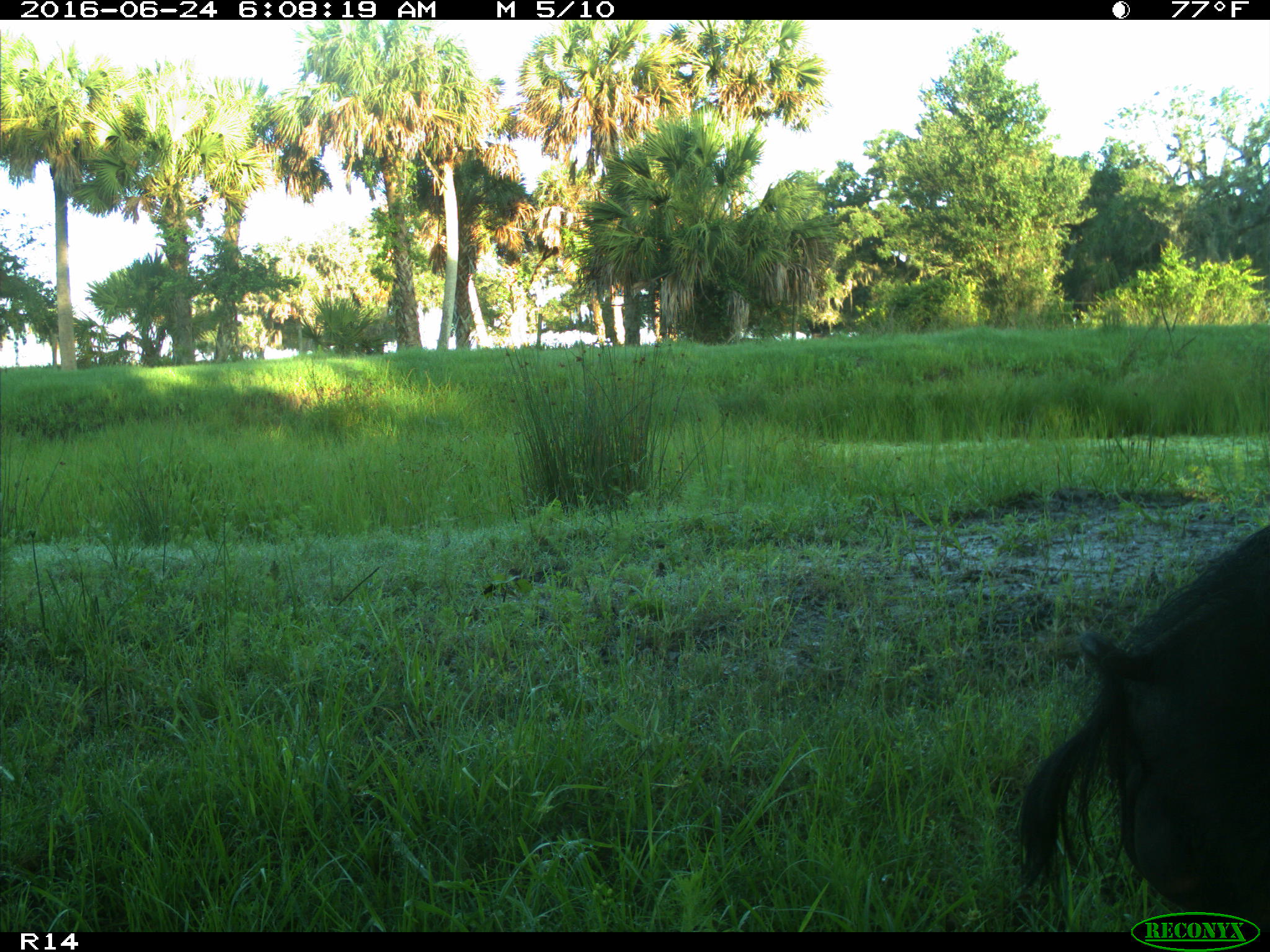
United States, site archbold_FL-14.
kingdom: Animalia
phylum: Chordata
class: Mammalia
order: Artiodactyla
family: Suidae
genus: Sus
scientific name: Sus scrofa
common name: wild boar